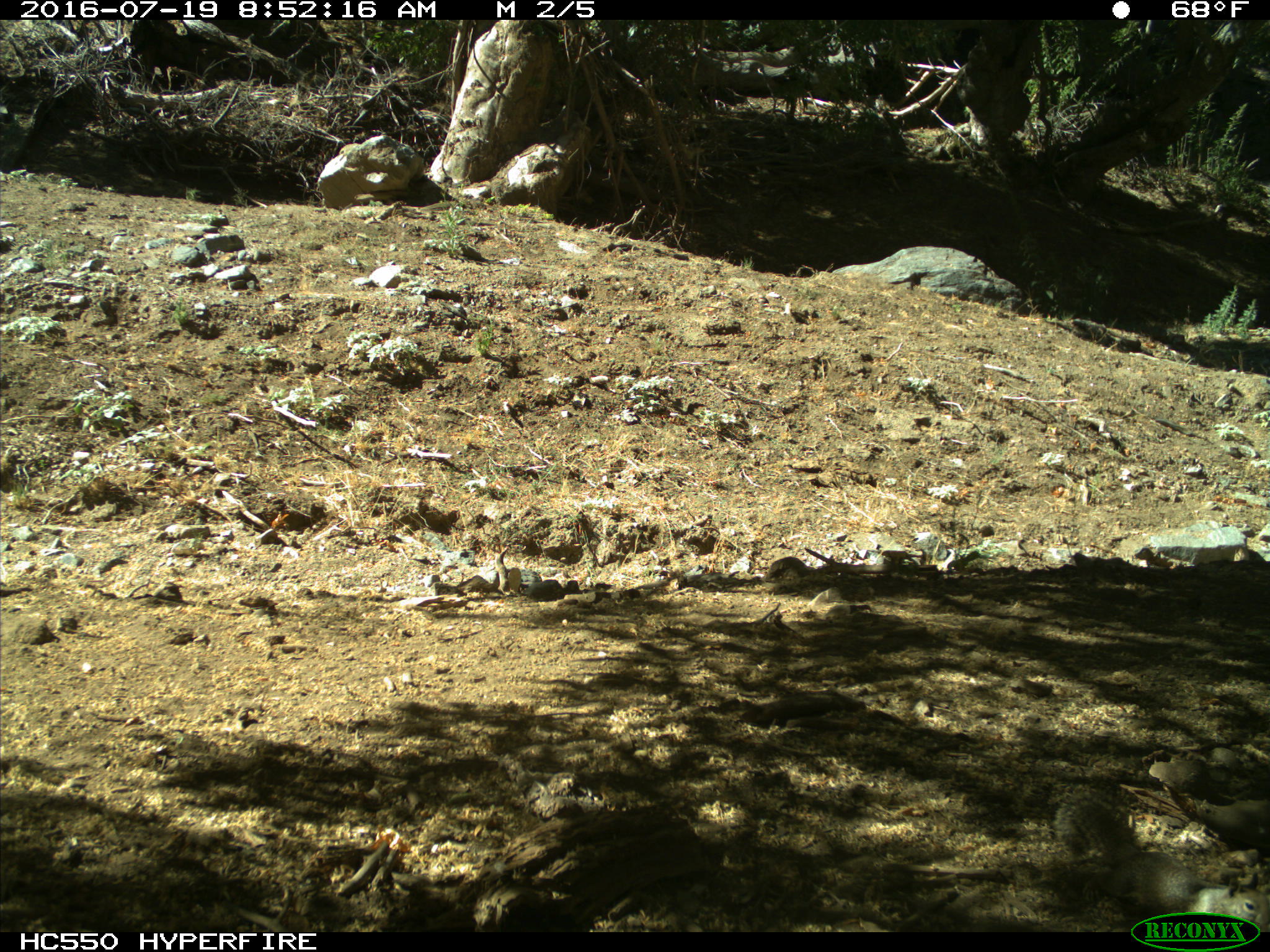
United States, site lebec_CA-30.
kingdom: Animalia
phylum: Chordata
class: Mammalia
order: Rodentia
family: Sciuridae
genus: Otospermophilus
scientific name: Otospermophilus beecheyi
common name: california ground squirrel